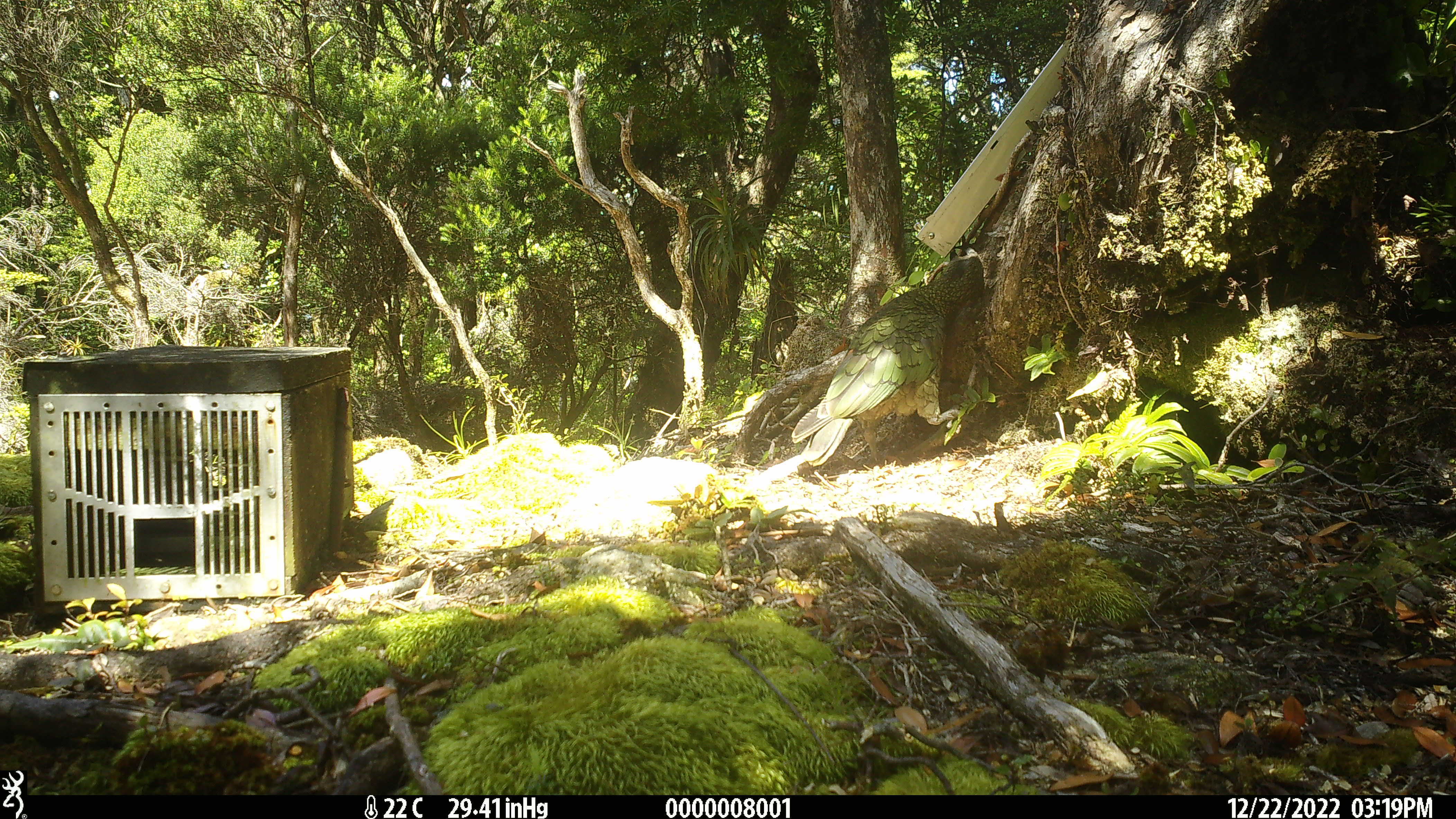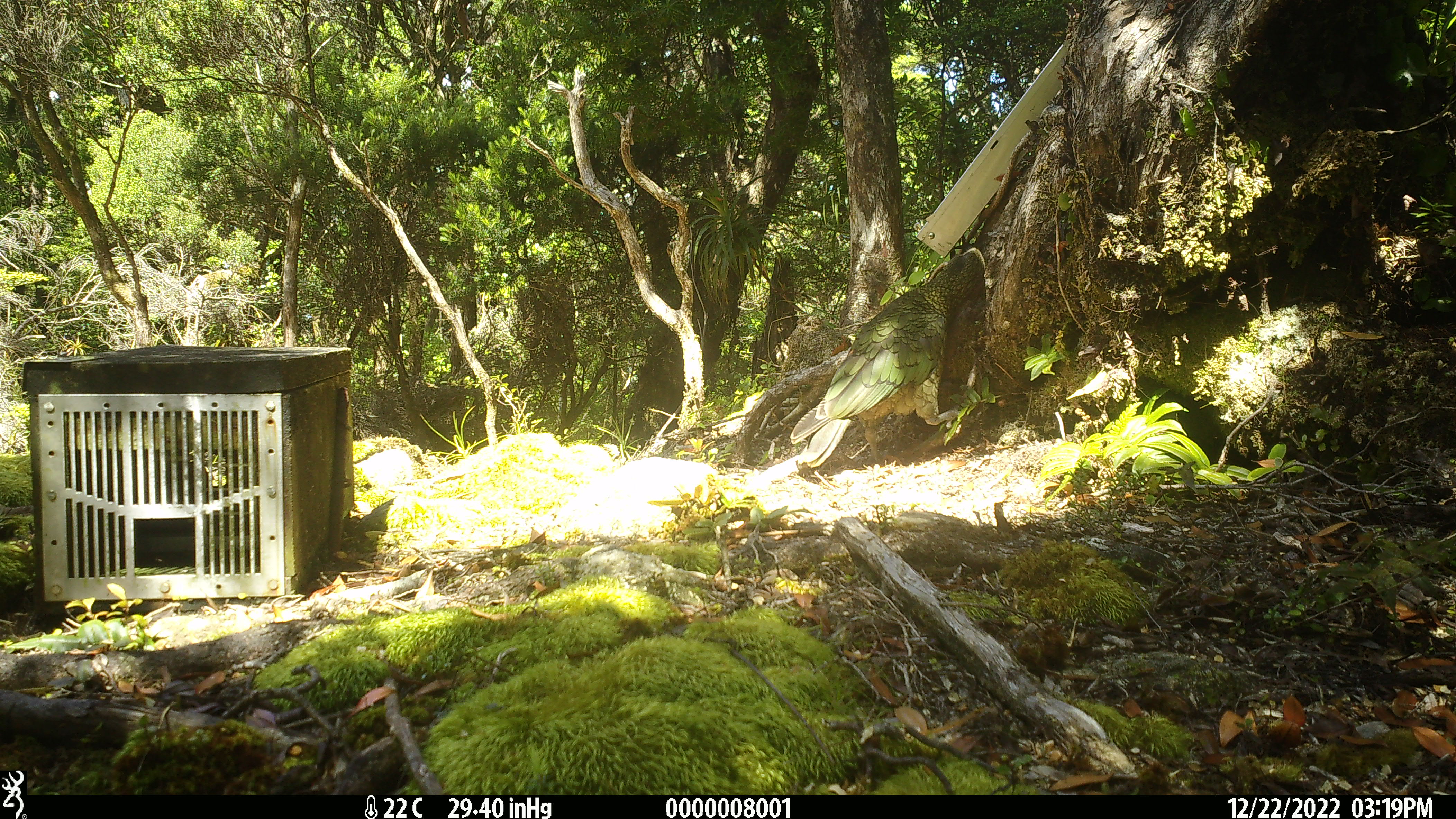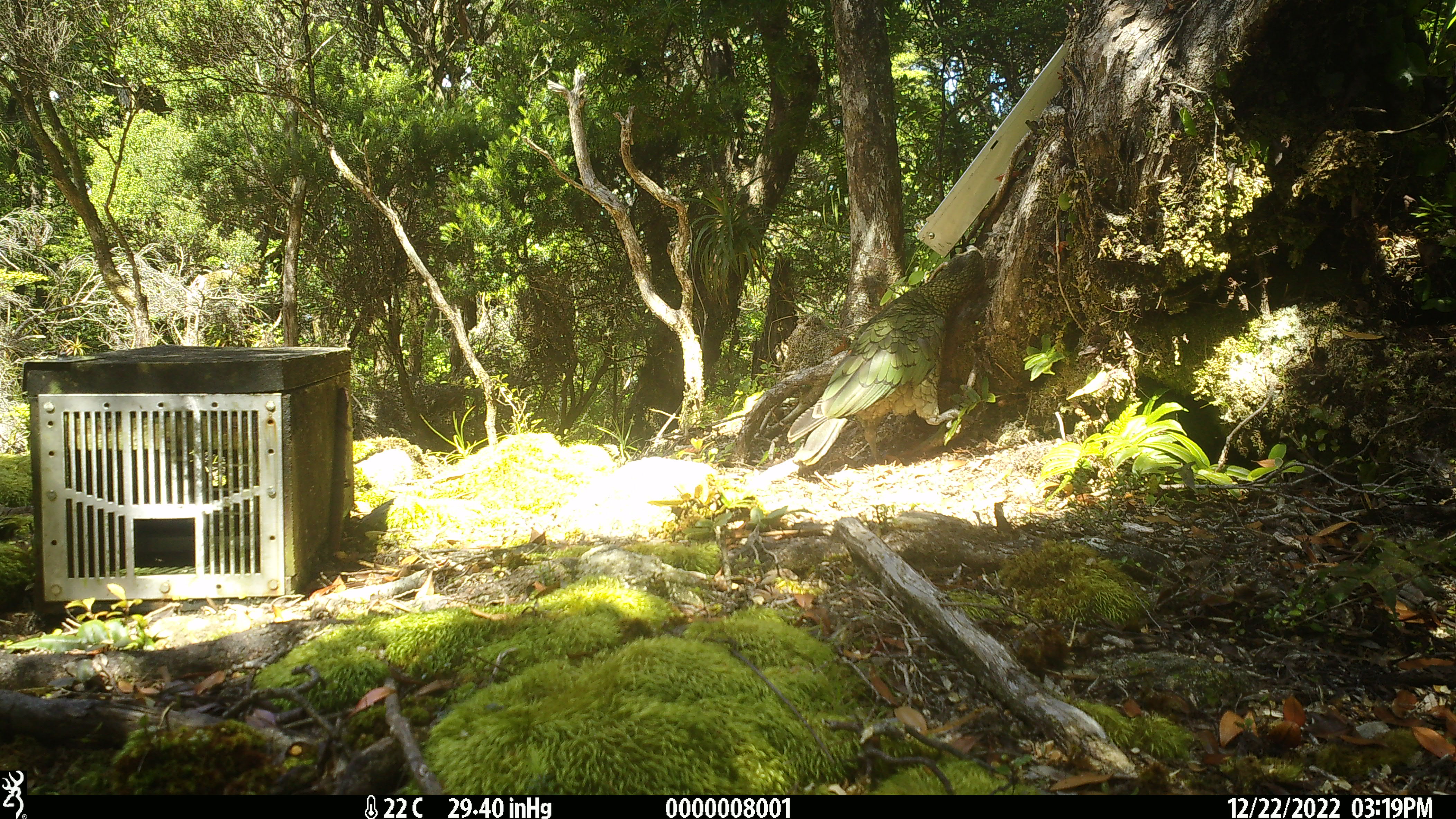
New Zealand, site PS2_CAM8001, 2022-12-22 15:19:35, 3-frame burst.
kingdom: Animalia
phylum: Chordata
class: Aves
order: Psittaciformes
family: Strigopidae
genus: Nestor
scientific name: Nestor notabilis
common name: kea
Kea (Nestor notabilis).